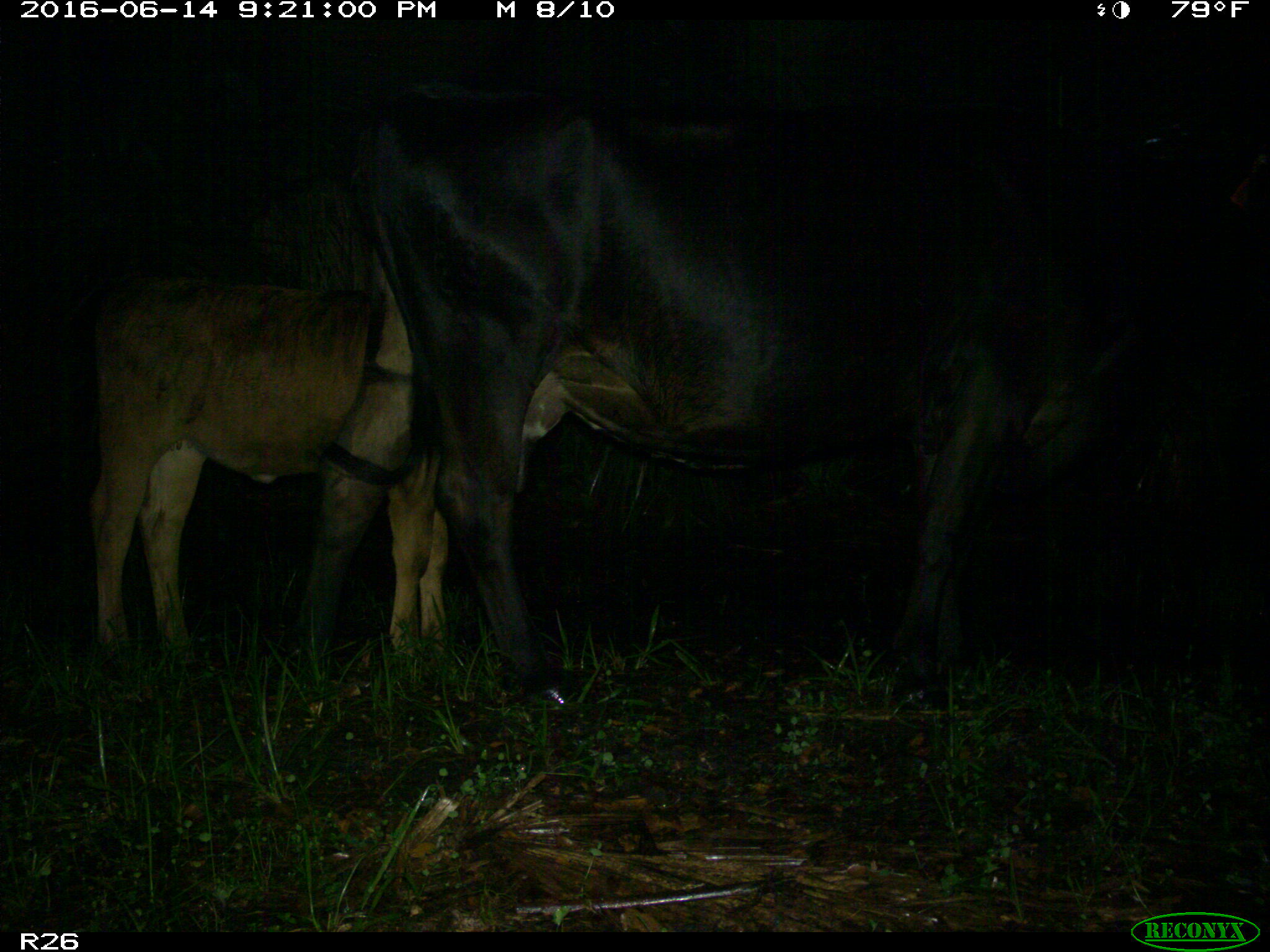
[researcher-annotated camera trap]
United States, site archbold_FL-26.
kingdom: Animalia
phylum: Chordata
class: Mammalia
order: Artiodactyla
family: Bovidae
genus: Bos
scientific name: Bos taurus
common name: domestic cow